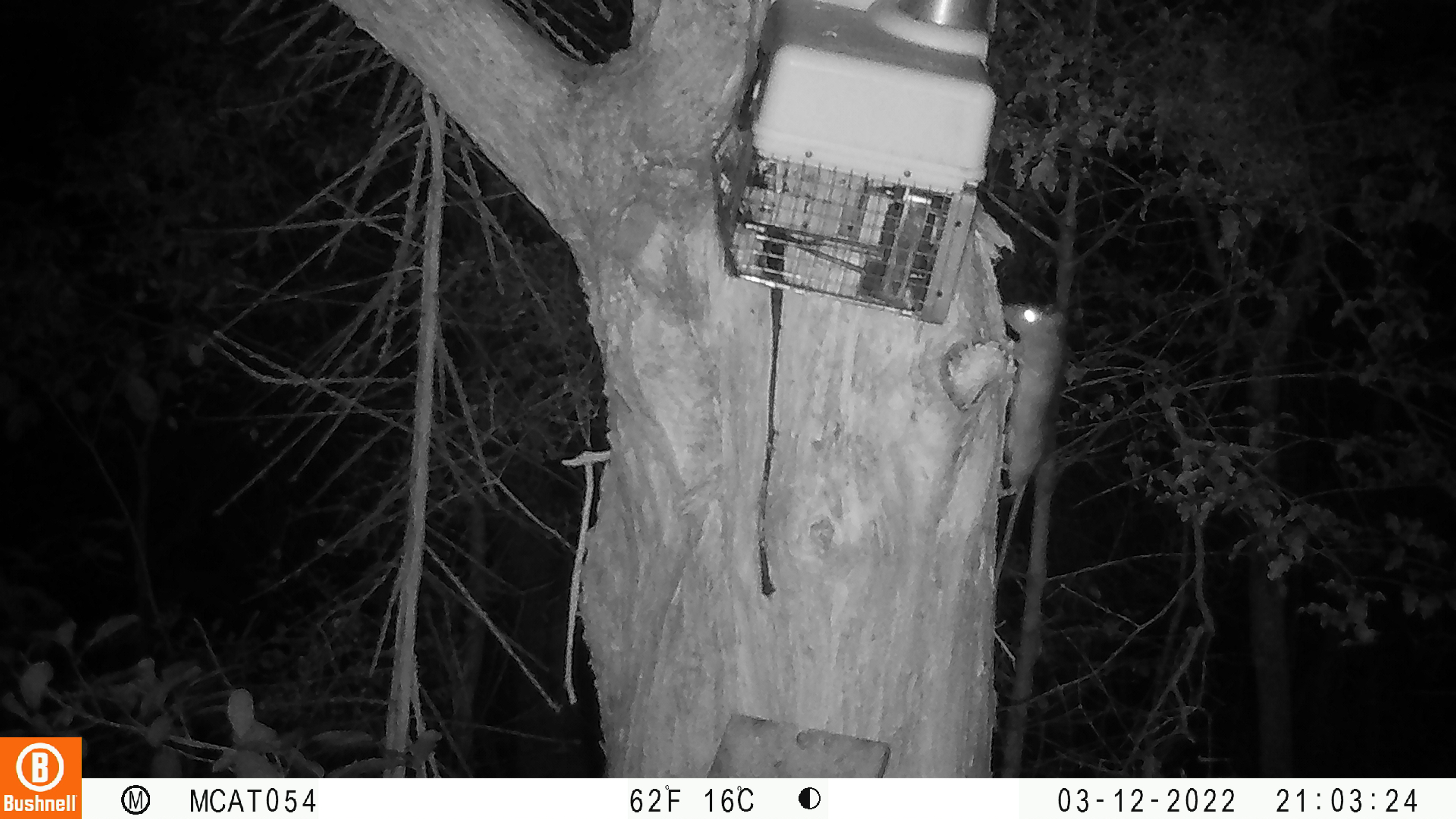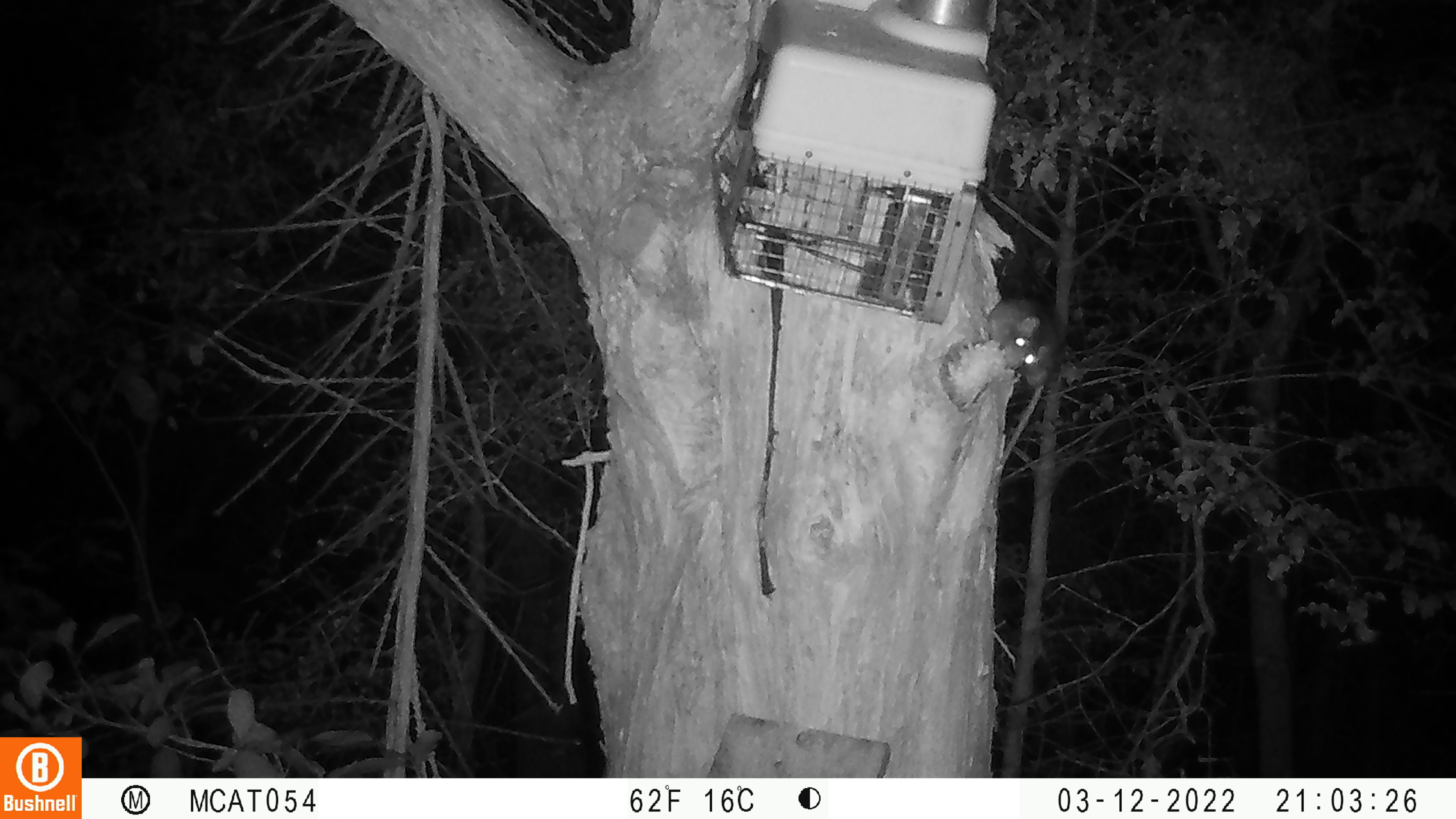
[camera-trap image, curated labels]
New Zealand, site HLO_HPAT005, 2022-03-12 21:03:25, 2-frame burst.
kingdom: Animalia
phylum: Chordata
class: Mammalia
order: Rodentia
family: Muridae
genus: Rattus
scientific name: Rattus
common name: rat